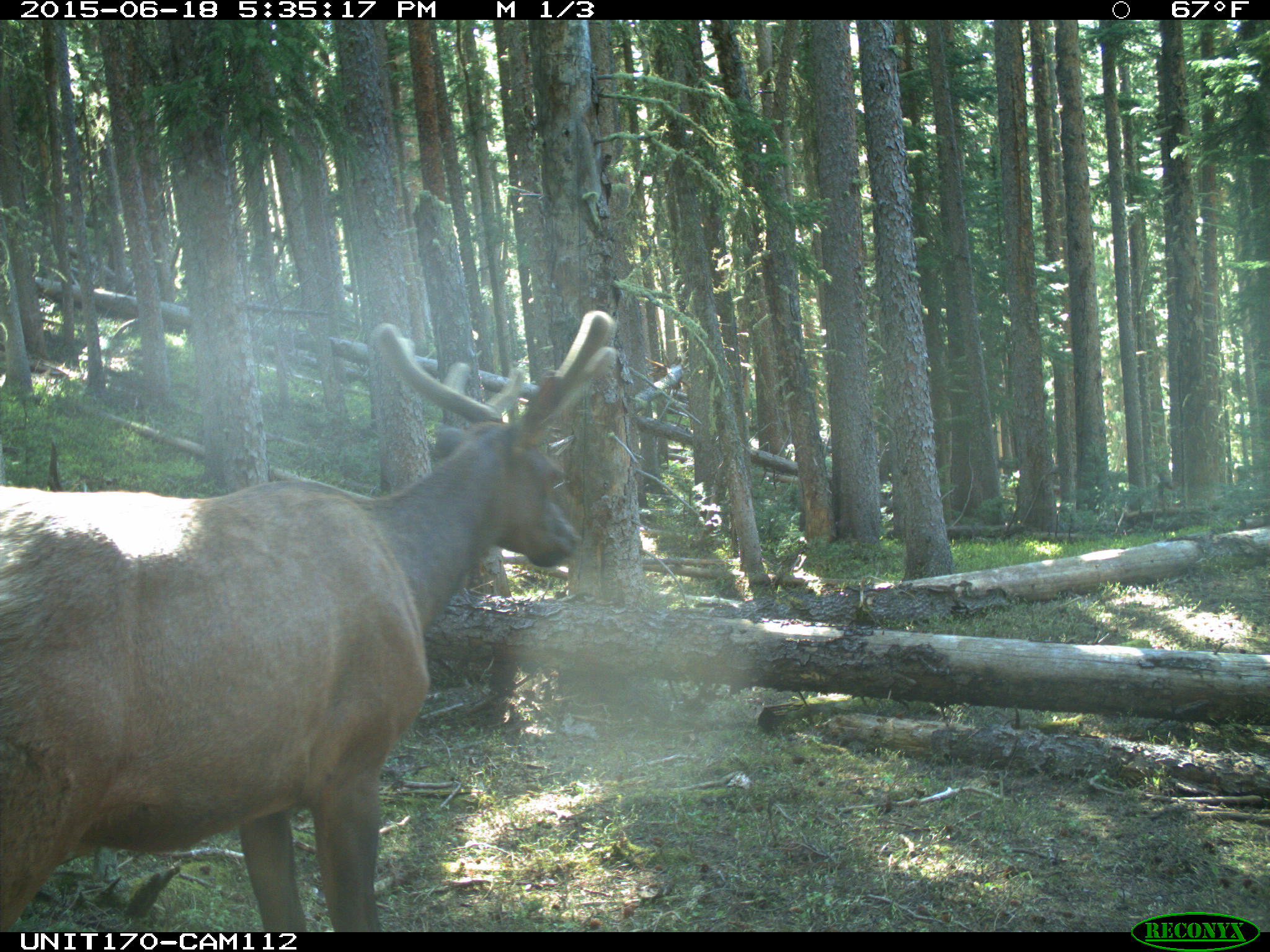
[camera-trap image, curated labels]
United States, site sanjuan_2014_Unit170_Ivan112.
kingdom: Animalia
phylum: Chordata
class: Mammalia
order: Artiodactyla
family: Cervidae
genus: Cervus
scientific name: Cervus elaphus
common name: red deer